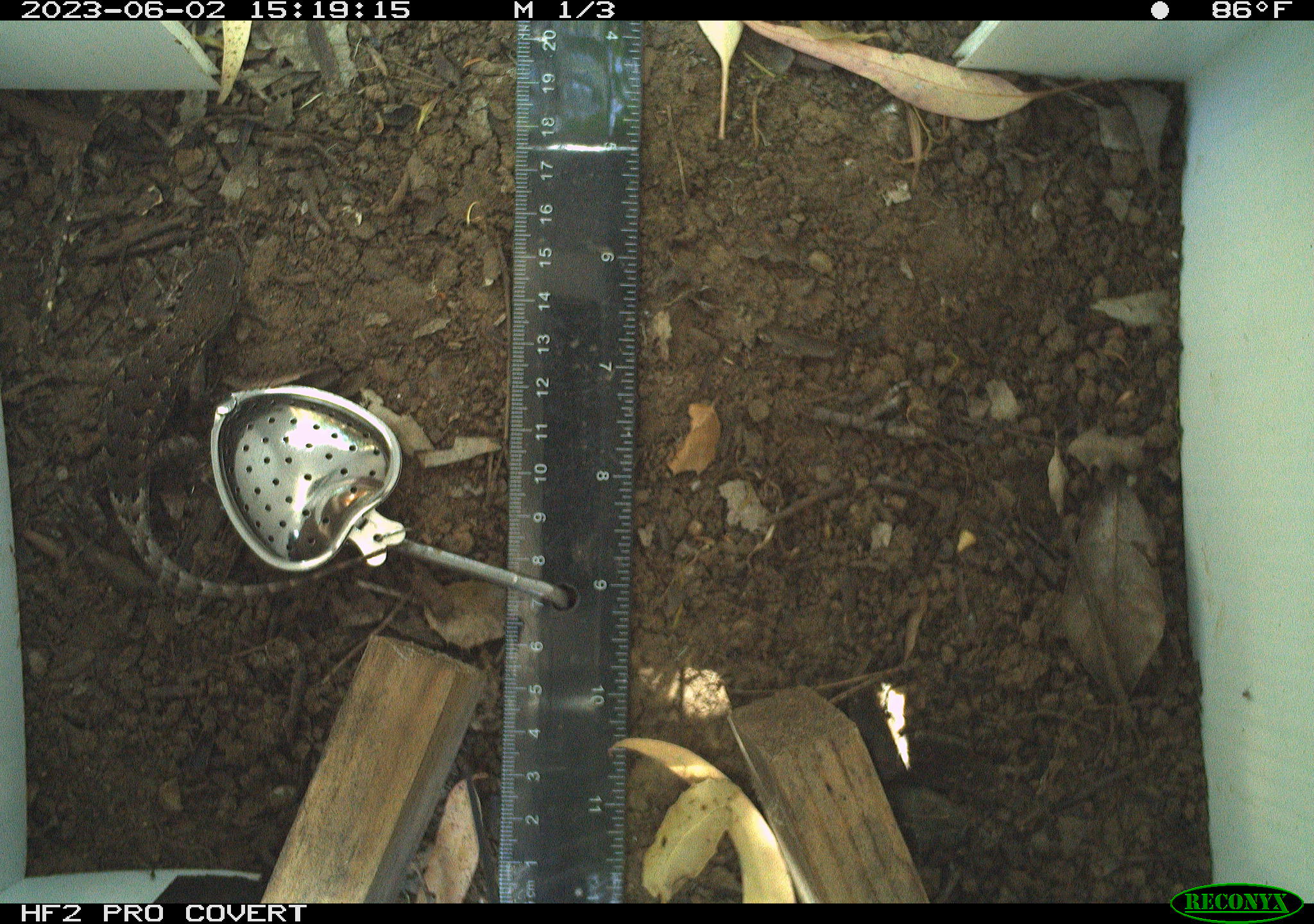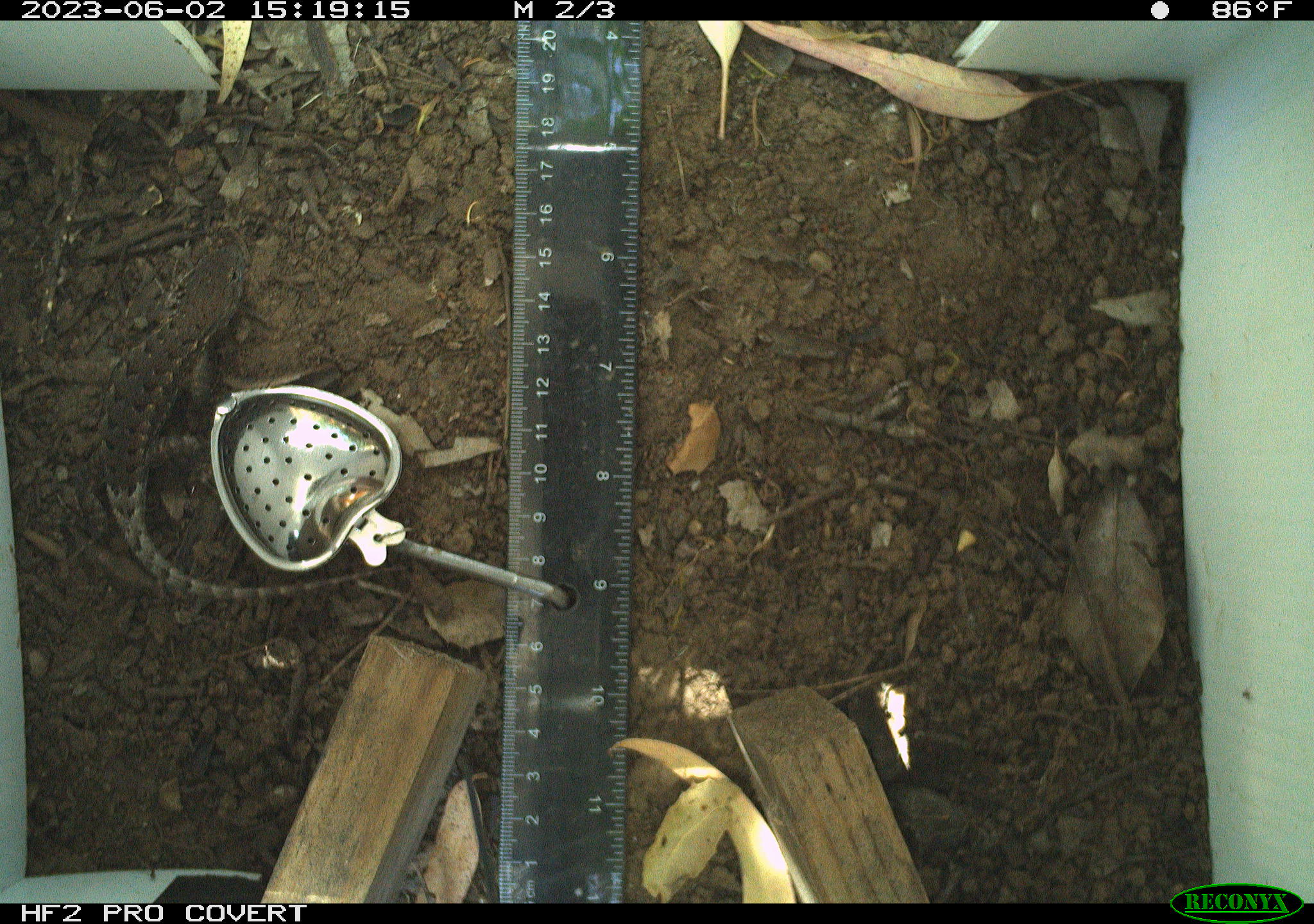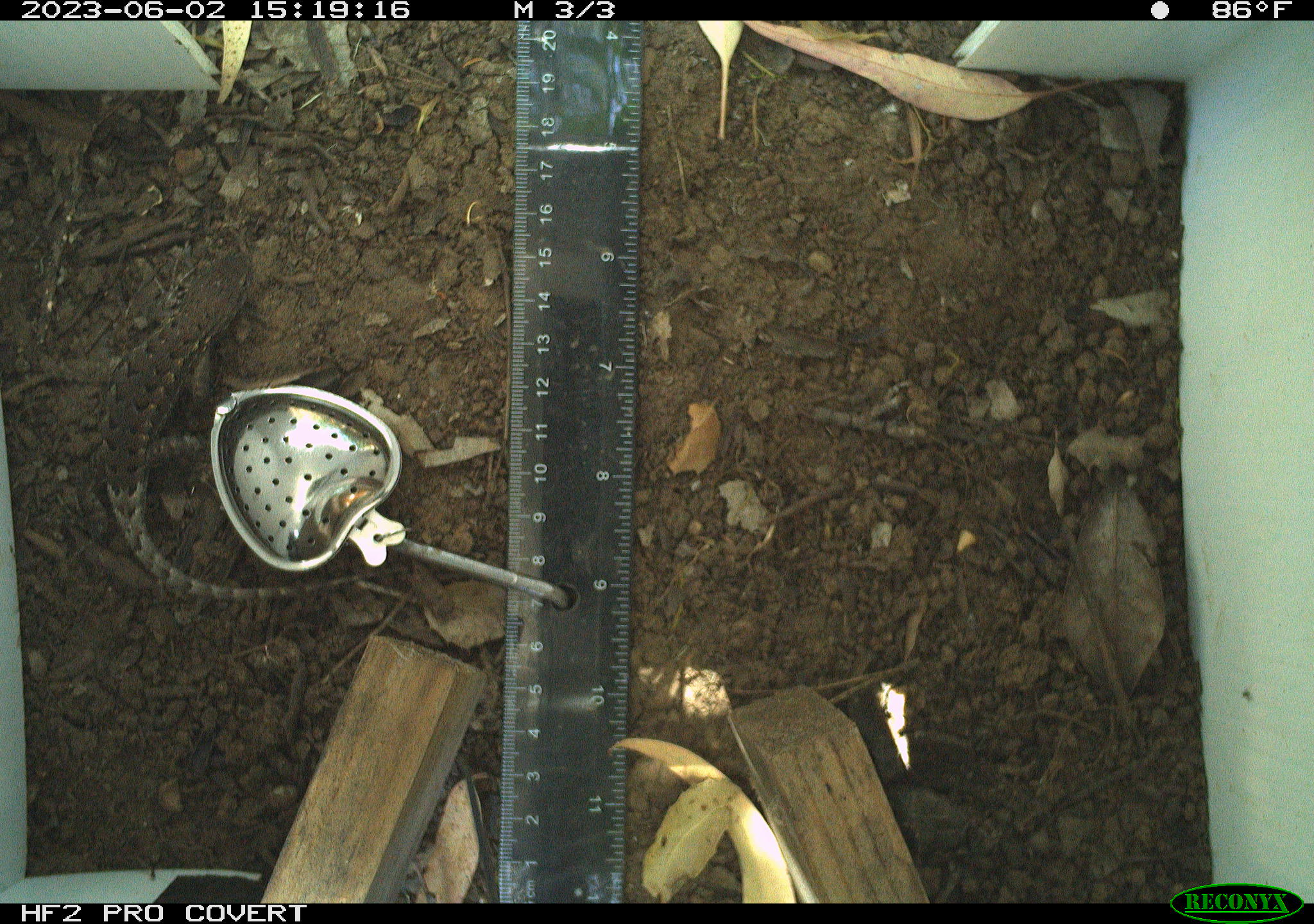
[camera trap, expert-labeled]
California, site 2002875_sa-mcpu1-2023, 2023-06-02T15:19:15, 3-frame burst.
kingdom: Animalia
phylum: Chordata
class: Reptilia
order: Squamata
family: Phrynosomatidae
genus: Sceloporus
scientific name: Sceloporus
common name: spiny lizards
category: sceloporus species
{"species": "sceloporus species (spiny lizards) (Sceloporus)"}